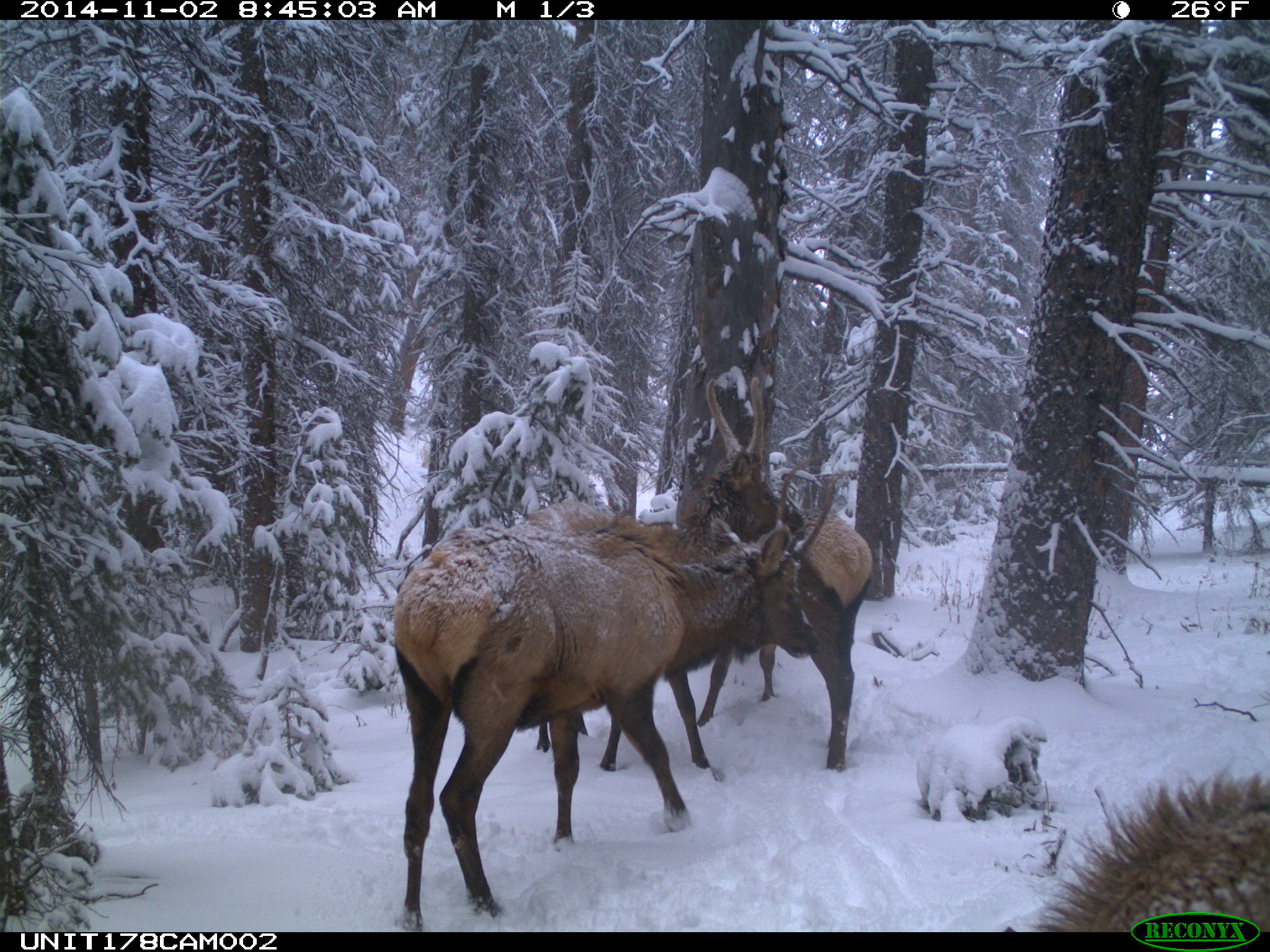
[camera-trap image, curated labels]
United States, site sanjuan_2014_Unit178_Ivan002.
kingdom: Animalia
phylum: Chordata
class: Mammalia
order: Artiodactyla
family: Cervidae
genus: Cervus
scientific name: Cervus elaphus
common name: red deer